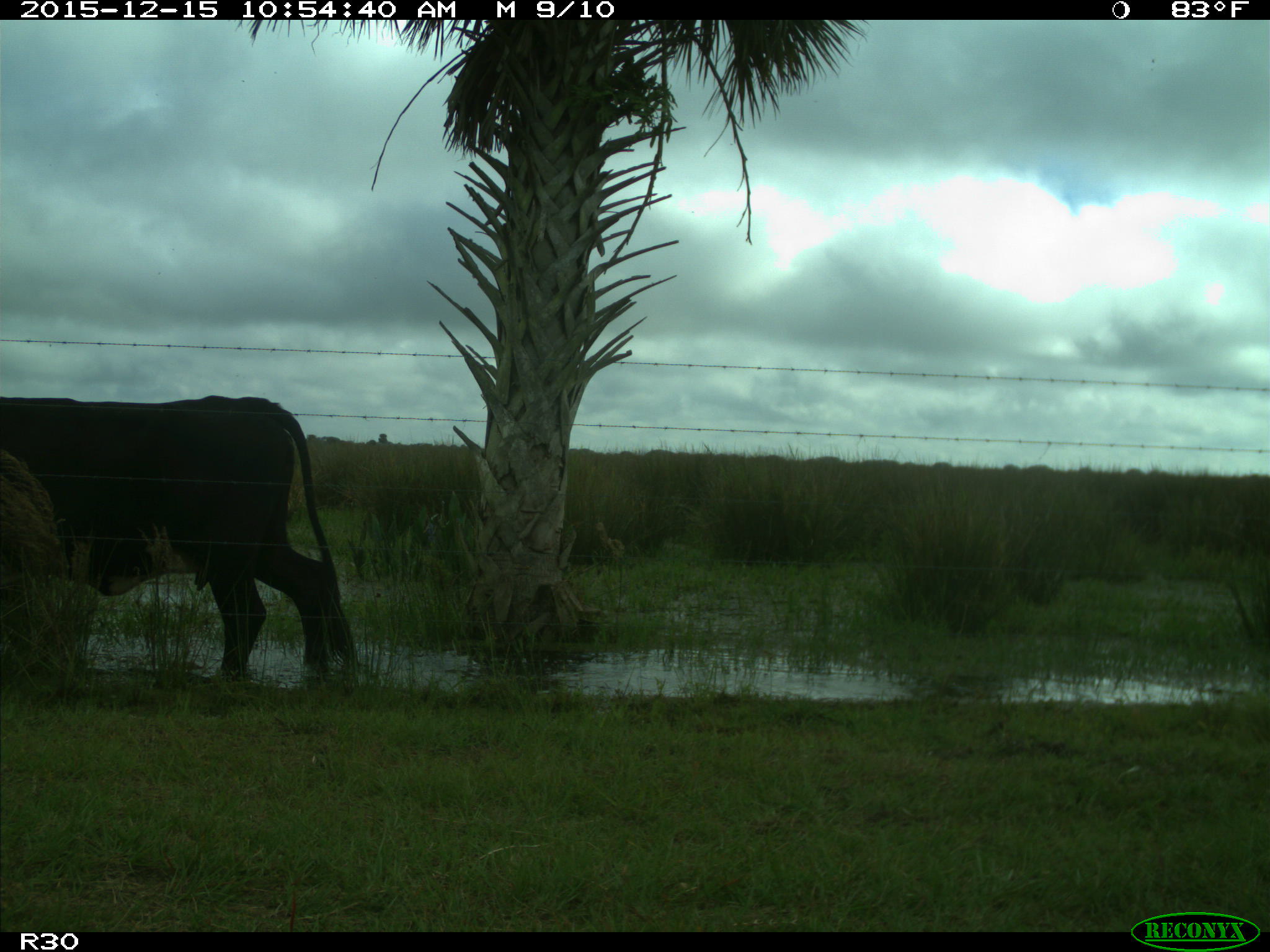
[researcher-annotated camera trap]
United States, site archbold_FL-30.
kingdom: Animalia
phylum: Chordata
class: Mammalia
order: Artiodactyla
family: Bovidae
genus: Bos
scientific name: Bos taurus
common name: domestic cow